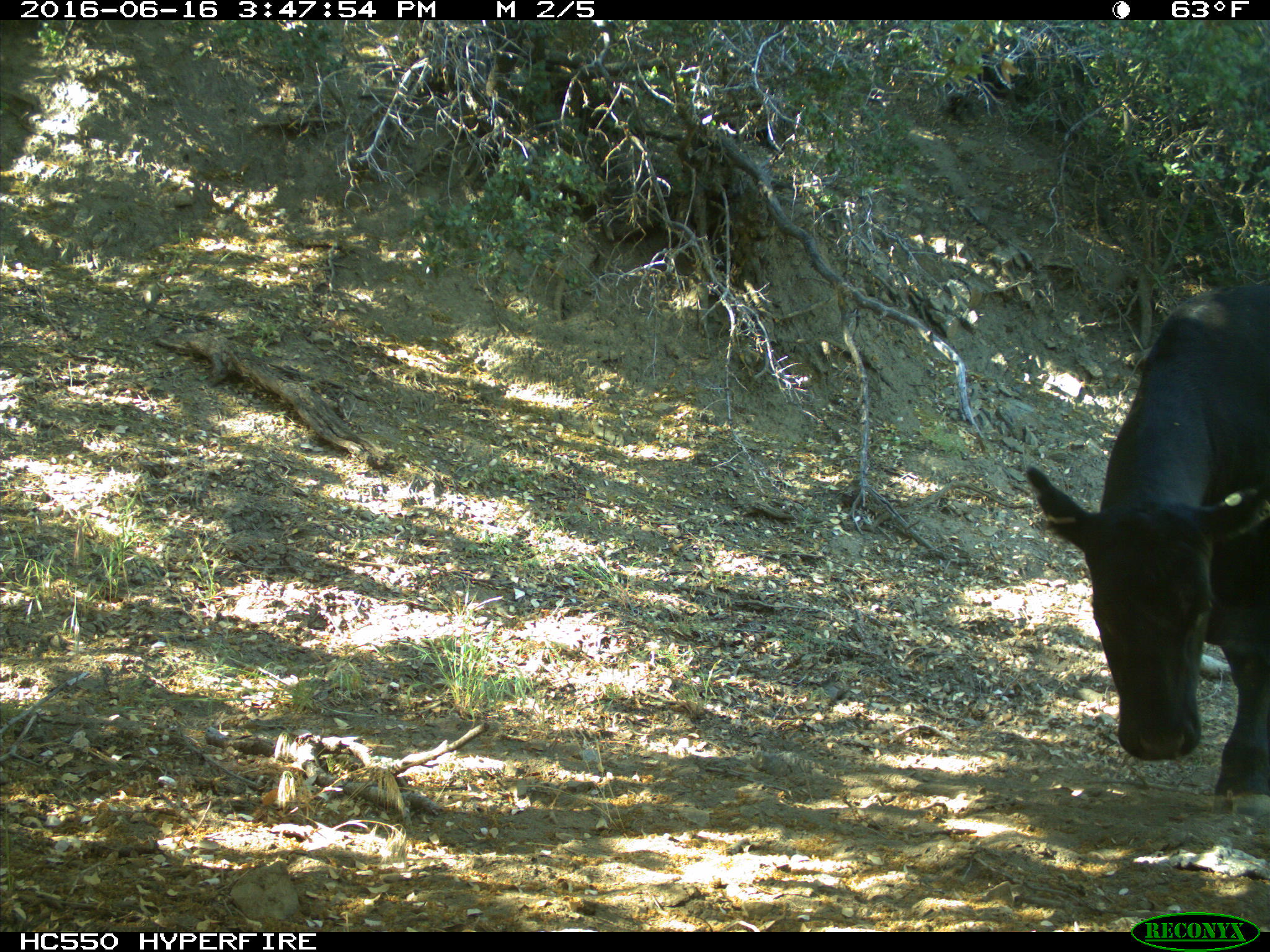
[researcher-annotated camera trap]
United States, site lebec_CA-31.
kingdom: Animalia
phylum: Chordata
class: Mammalia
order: Artiodactyla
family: Bovidae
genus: Bos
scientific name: Bos taurus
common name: domestic cow